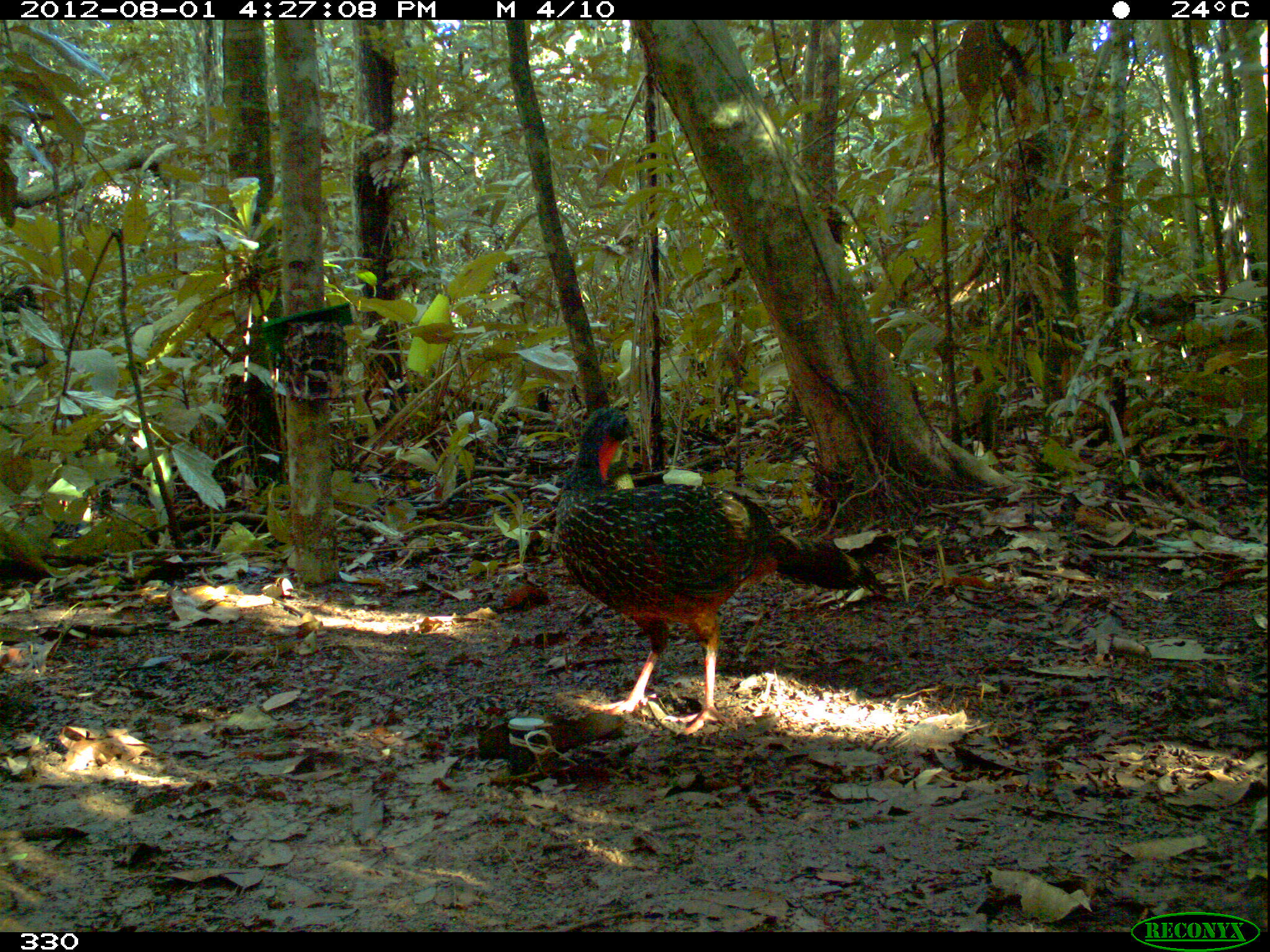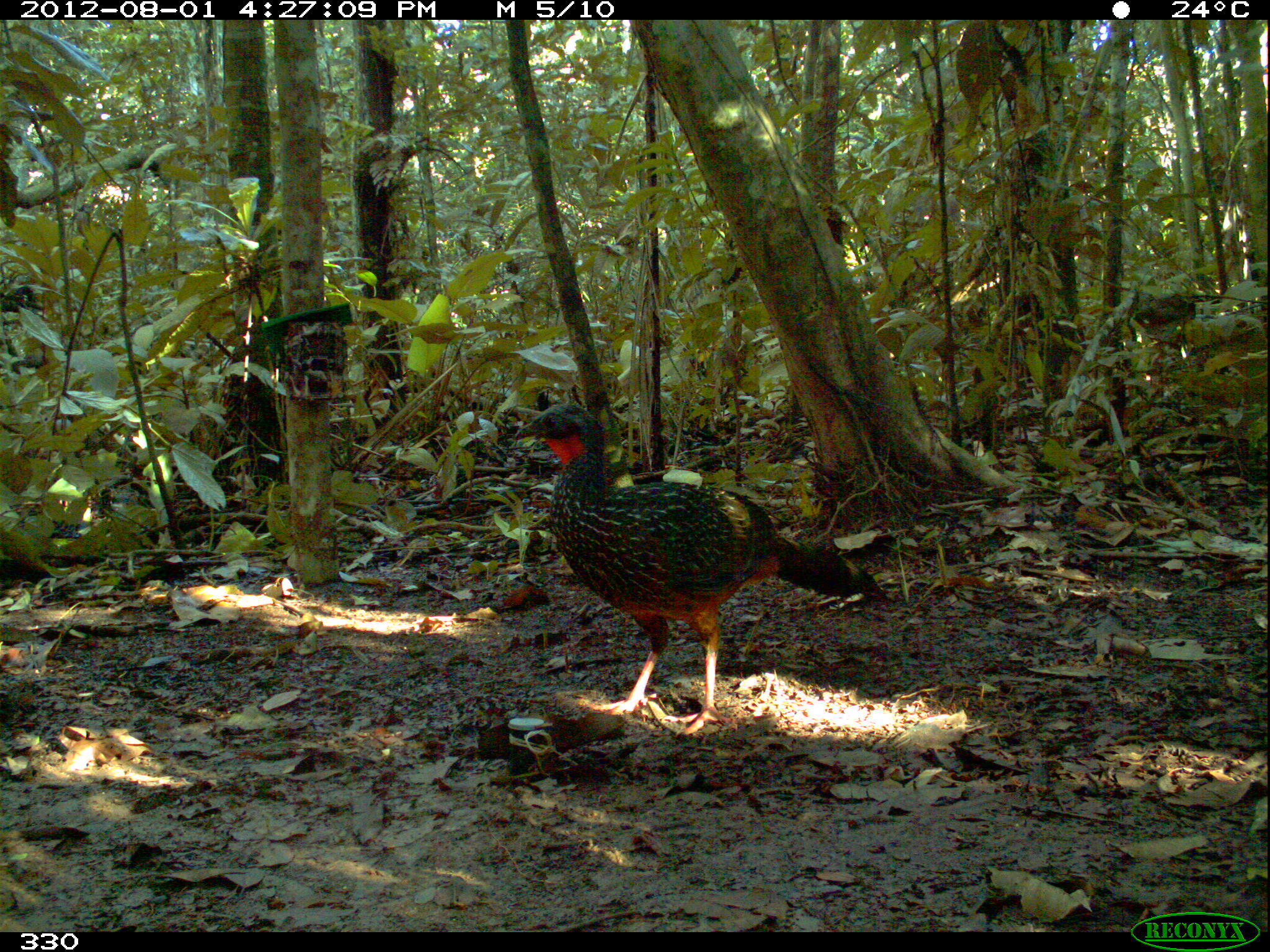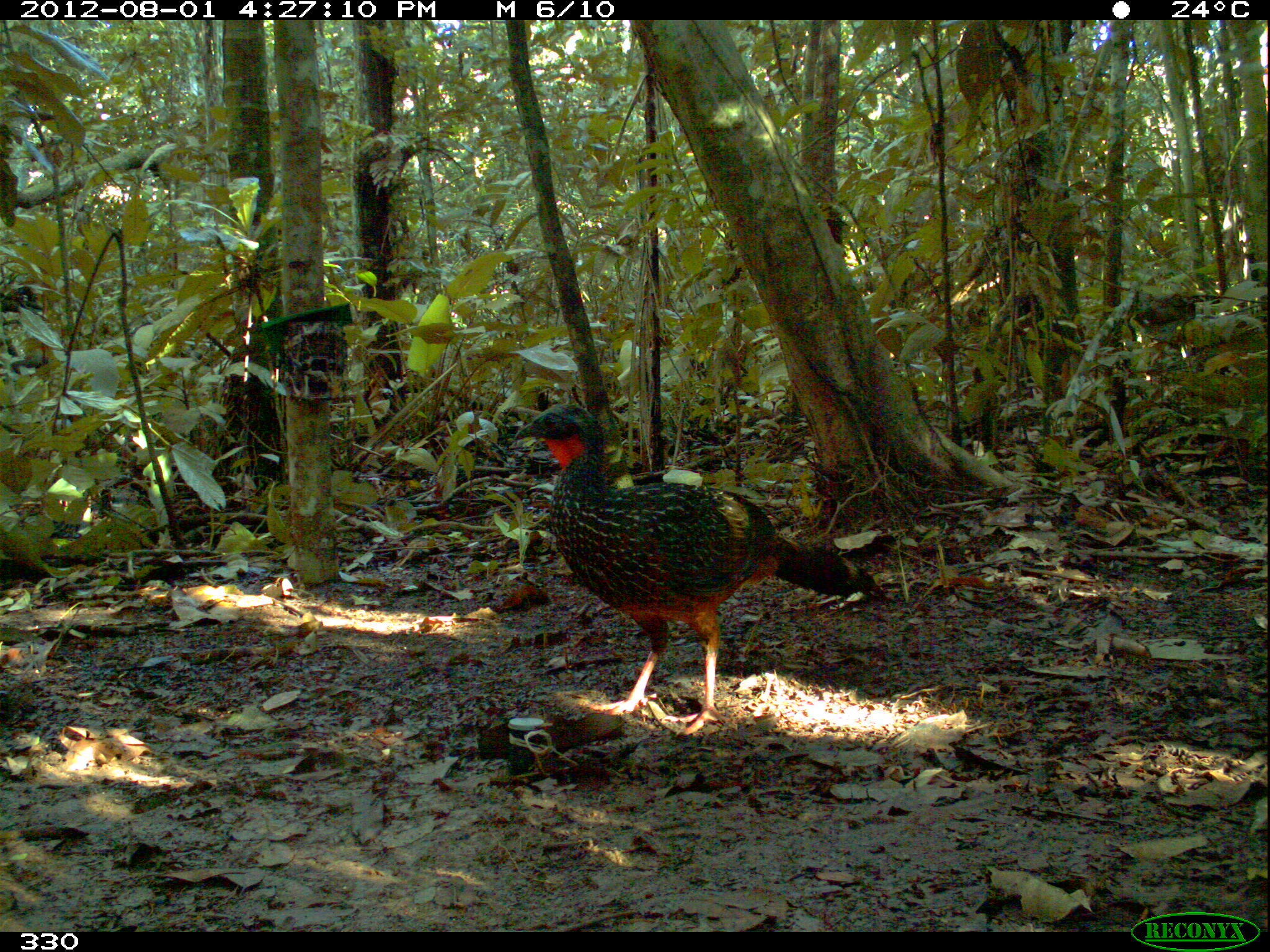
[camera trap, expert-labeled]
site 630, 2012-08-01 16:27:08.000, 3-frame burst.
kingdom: Animalia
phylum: Chordata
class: Aves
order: Galliformes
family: Cracidae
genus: Penelope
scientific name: Penelope jacquacu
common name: spix's guan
Penelope jacquacu (spix's guan).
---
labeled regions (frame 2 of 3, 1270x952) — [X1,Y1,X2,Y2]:
penelope jacquacu: [512,401,891,738]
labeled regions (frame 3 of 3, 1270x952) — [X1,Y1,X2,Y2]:
penelope jacquacu: [511,401,888,735]